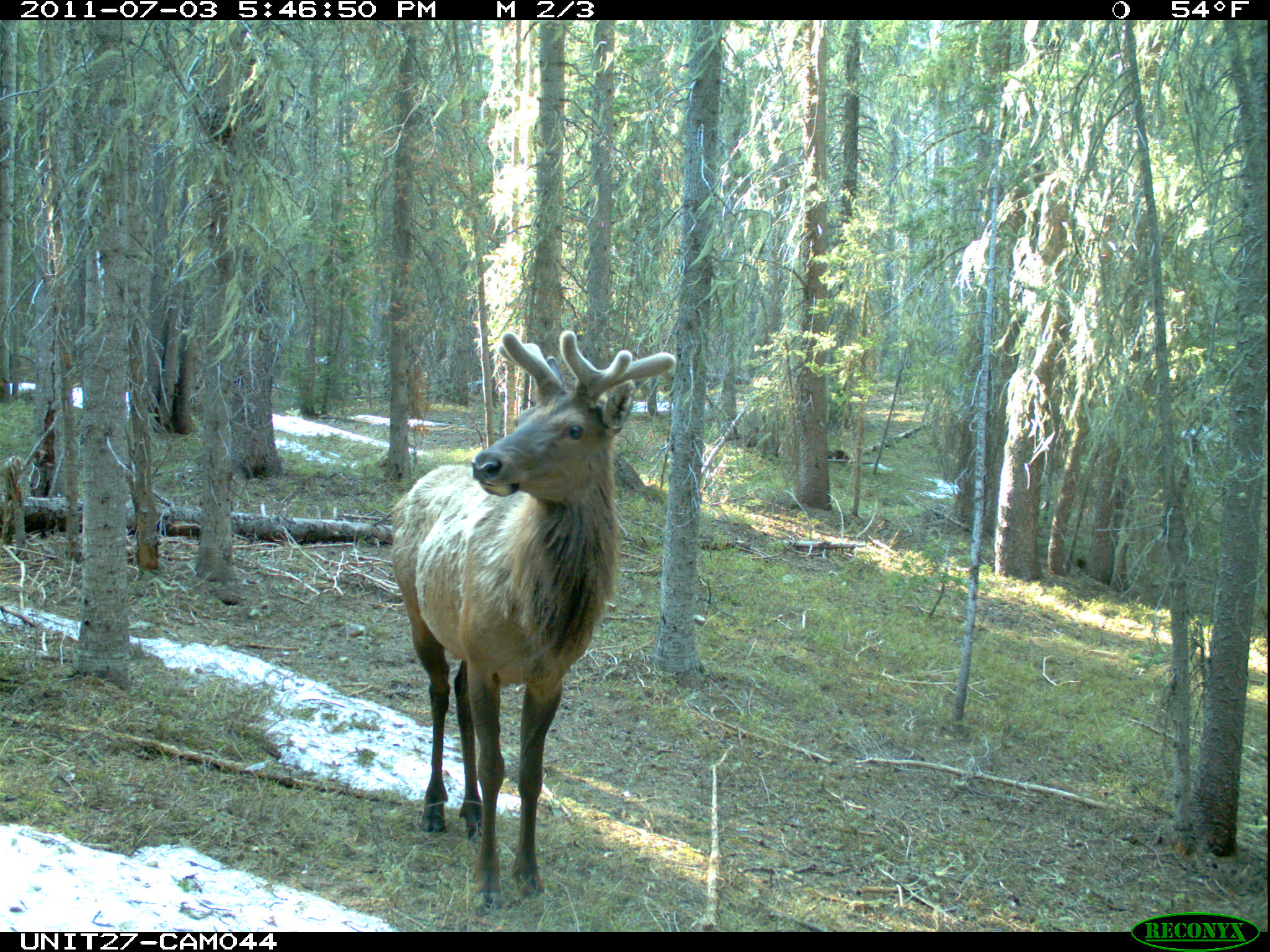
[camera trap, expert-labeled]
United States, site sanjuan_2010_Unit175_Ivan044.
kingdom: Animalia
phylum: Chordata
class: Mammalia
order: Artiodactyla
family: Cervidae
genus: Cervus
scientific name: Cervus elaphus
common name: red deer